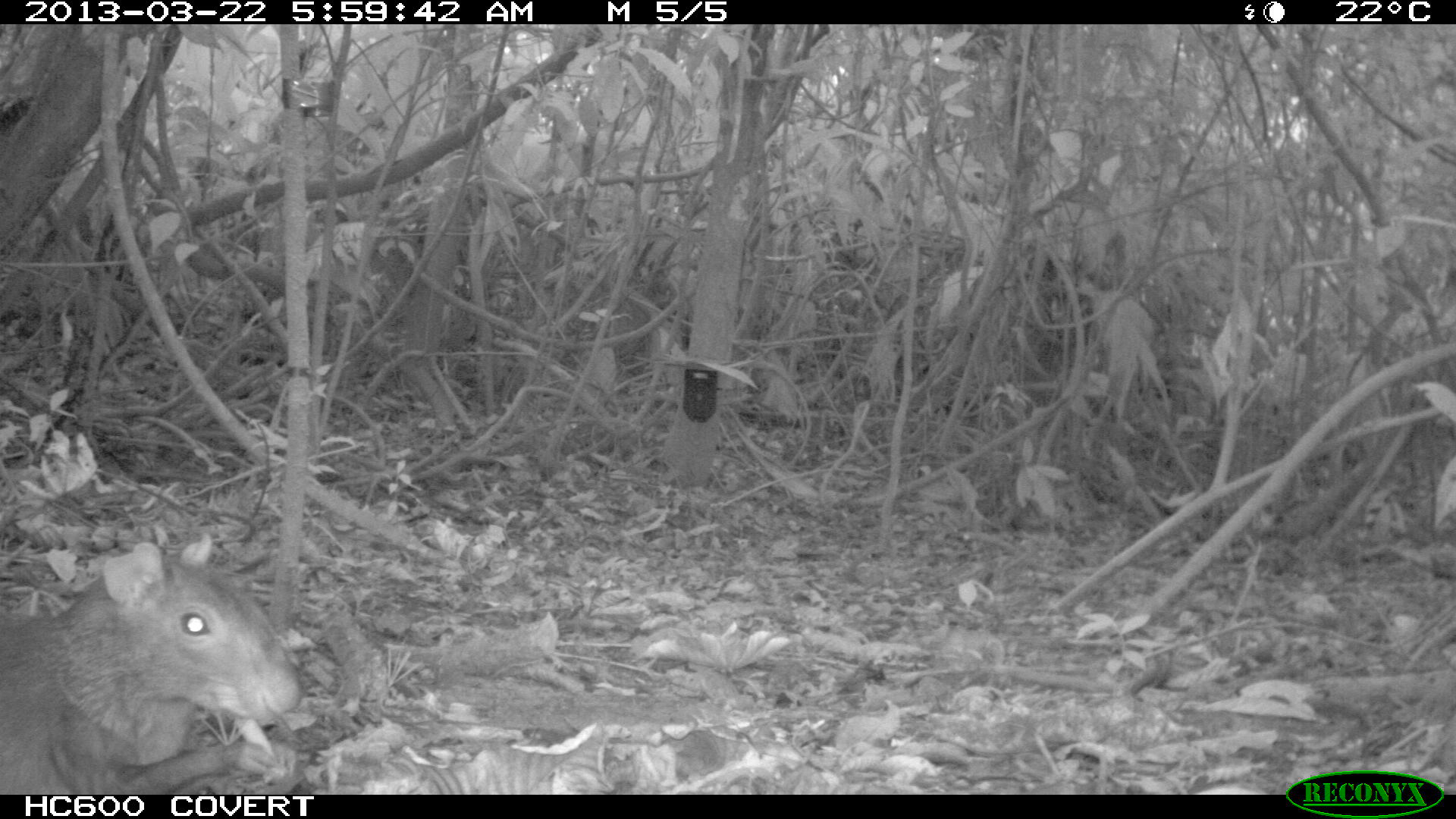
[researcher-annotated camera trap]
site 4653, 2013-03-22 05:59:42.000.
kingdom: Animalia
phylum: Chordata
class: Mammalia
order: Rodentia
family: Dasyproctidae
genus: Dasyprocta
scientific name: Dasyprocta leporina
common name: red-rumped agouti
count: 1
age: adult